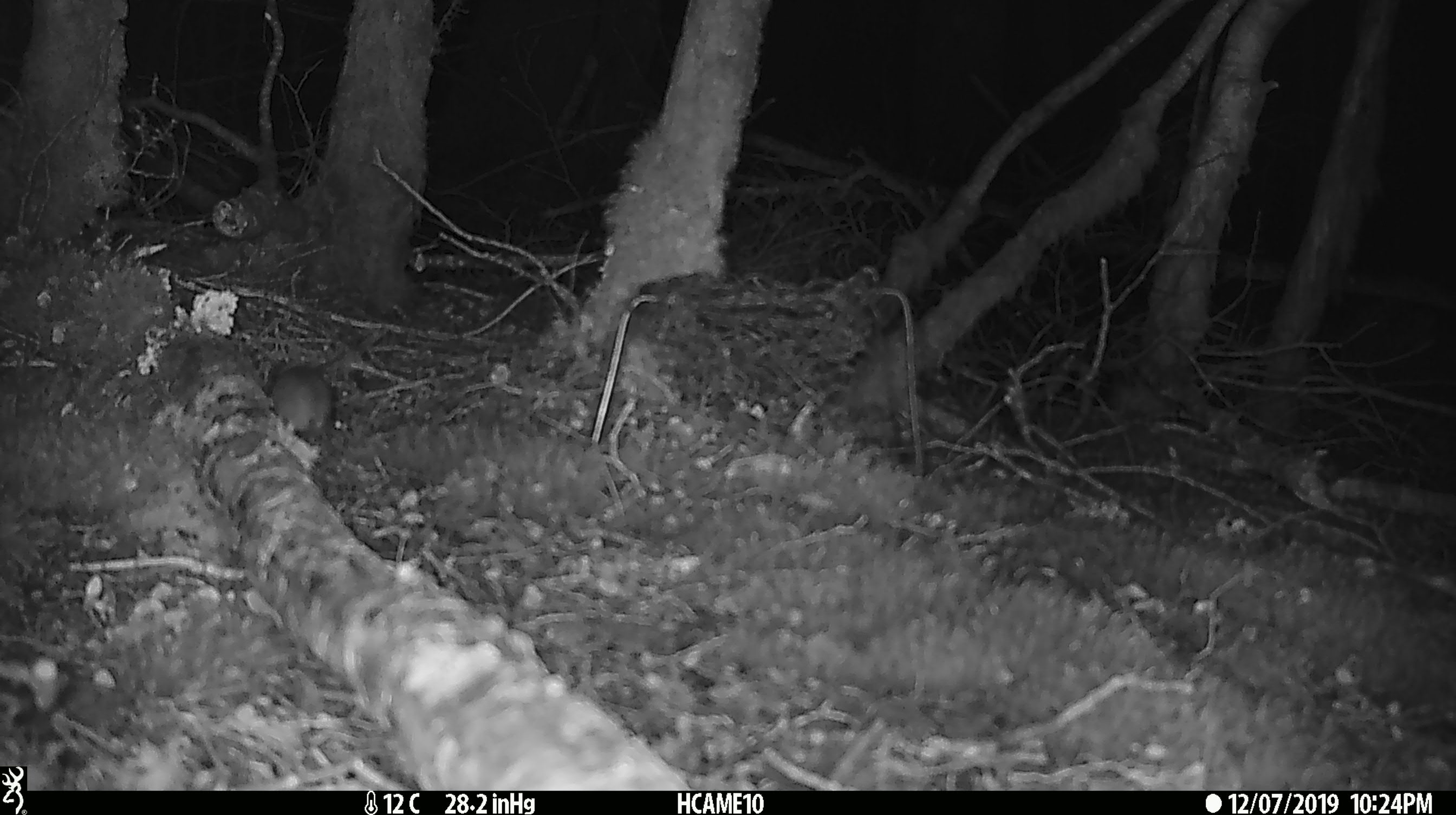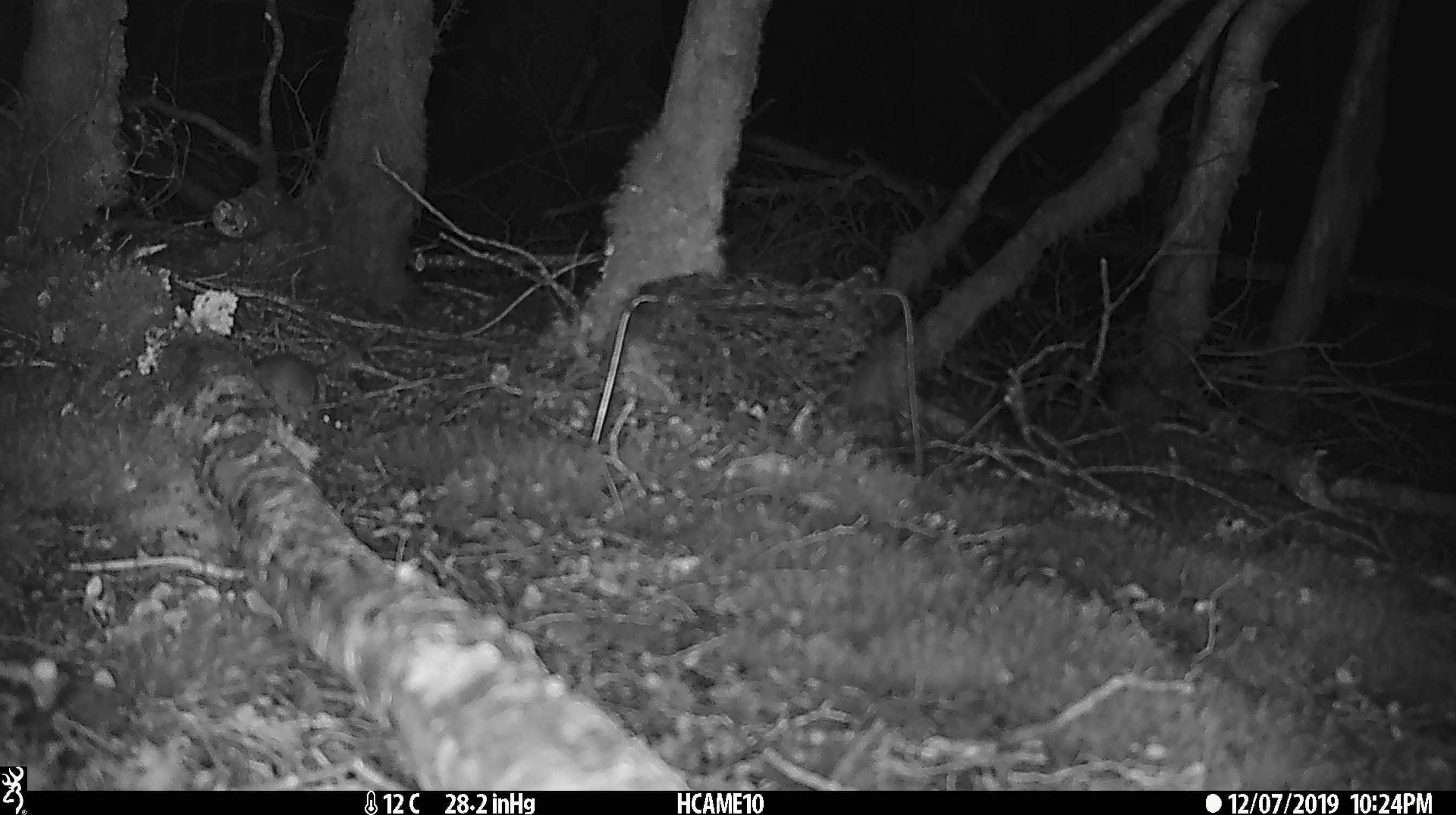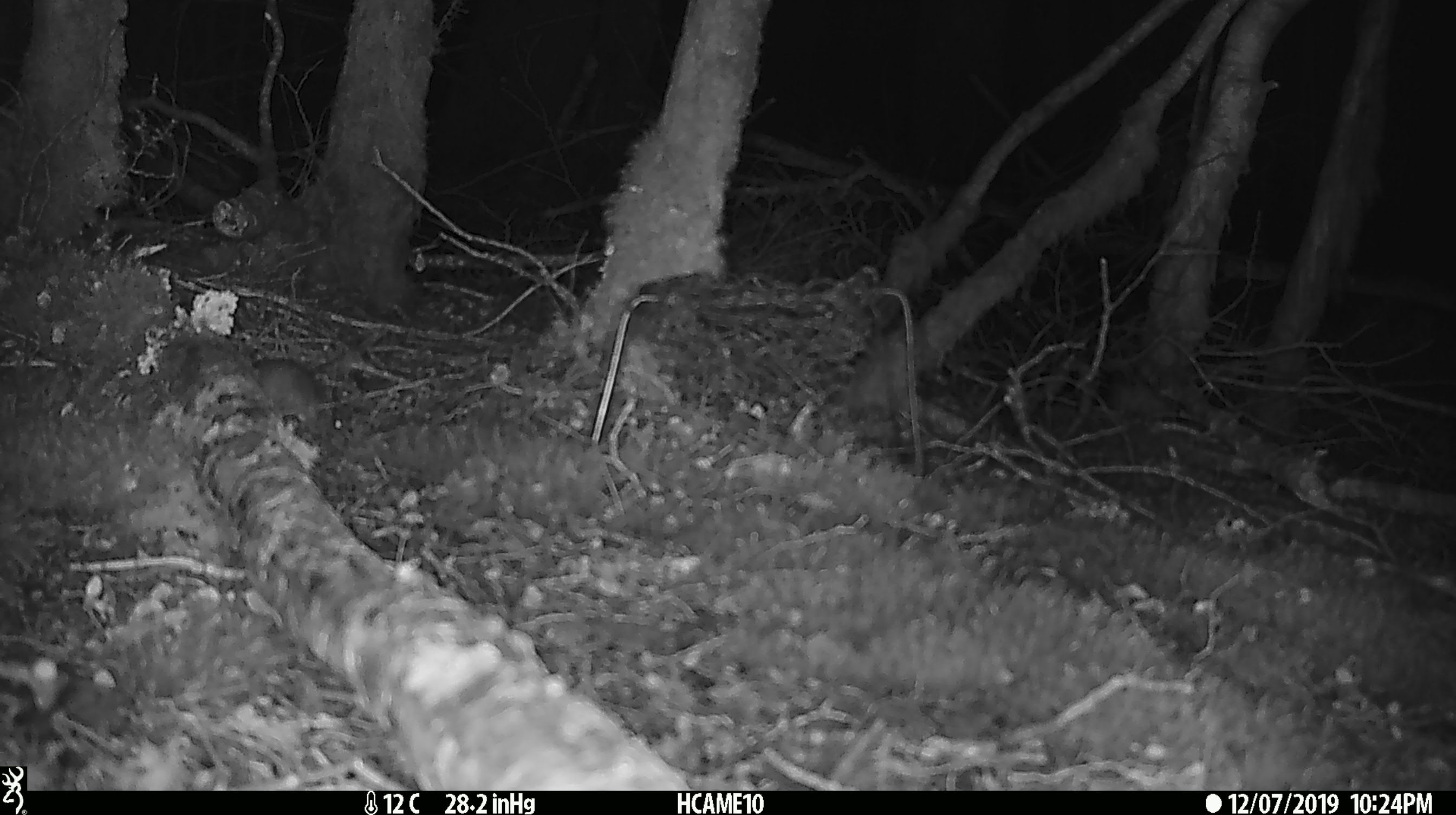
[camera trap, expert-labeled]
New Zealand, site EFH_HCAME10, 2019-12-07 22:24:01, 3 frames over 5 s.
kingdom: Animalia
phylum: Chordata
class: Mammalia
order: Rodentia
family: Muridae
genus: Mus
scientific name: Mus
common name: mouse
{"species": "mouse (Mus)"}